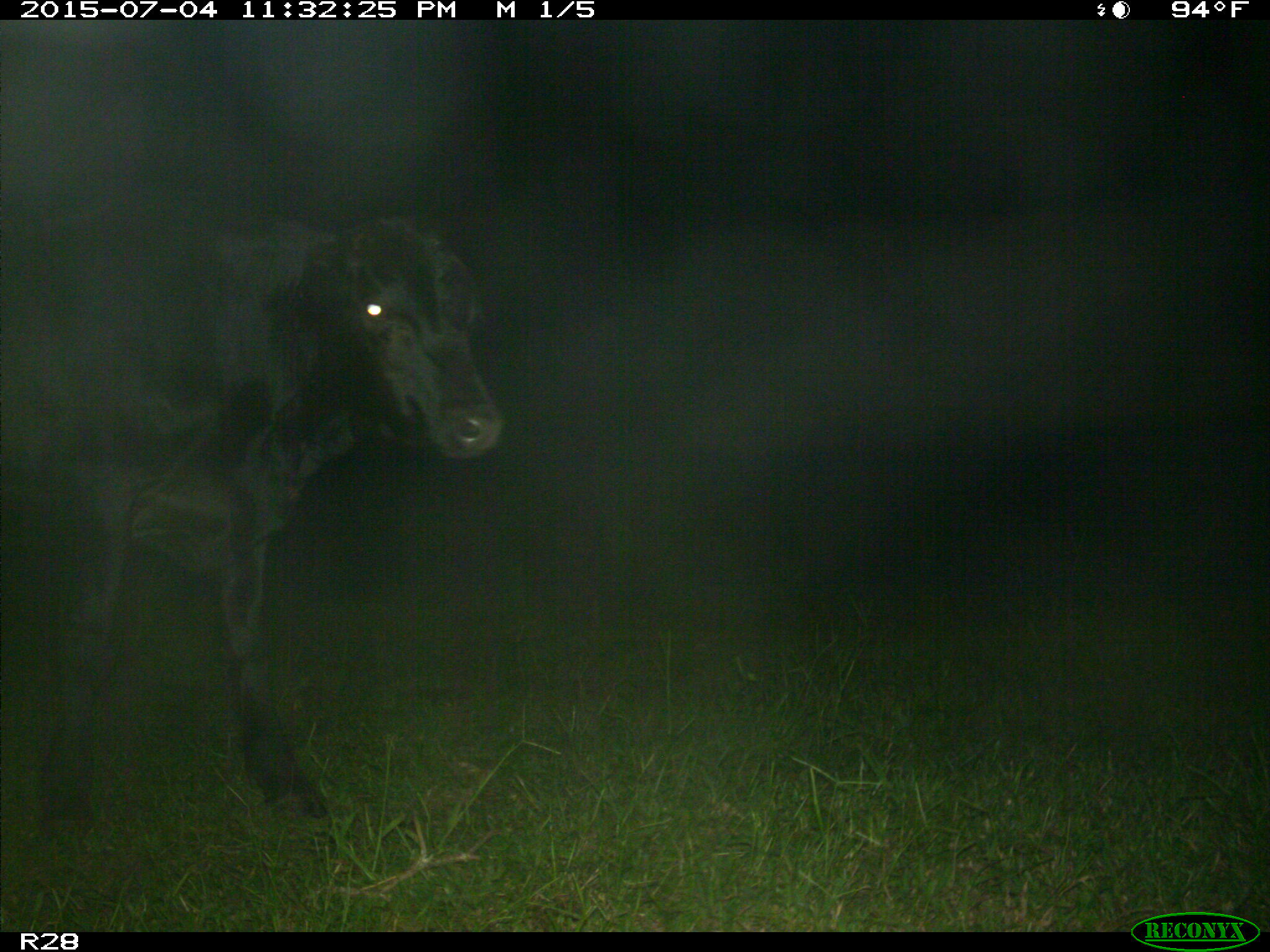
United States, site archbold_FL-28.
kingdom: Animalia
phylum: Chordata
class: Mammalia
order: Artiodactyla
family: Bovidae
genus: Bos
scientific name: Bos taurus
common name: domestic cow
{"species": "Bos taurus (domestic cow)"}